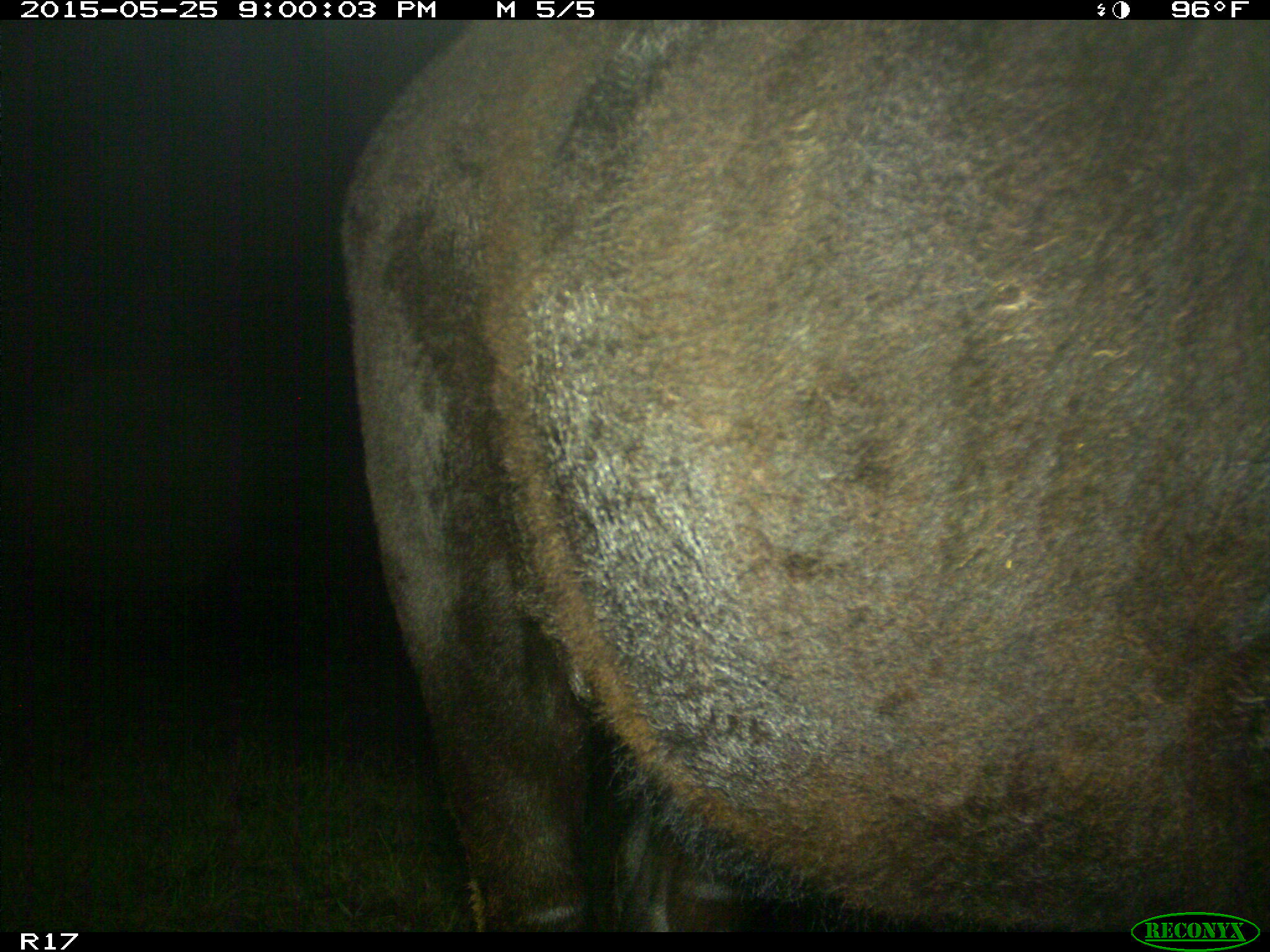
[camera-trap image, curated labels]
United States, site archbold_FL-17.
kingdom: Animalia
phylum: Chordata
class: Mammalia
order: Artiodactyla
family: Bovidae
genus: Bos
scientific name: Bos taurus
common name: domestic cow